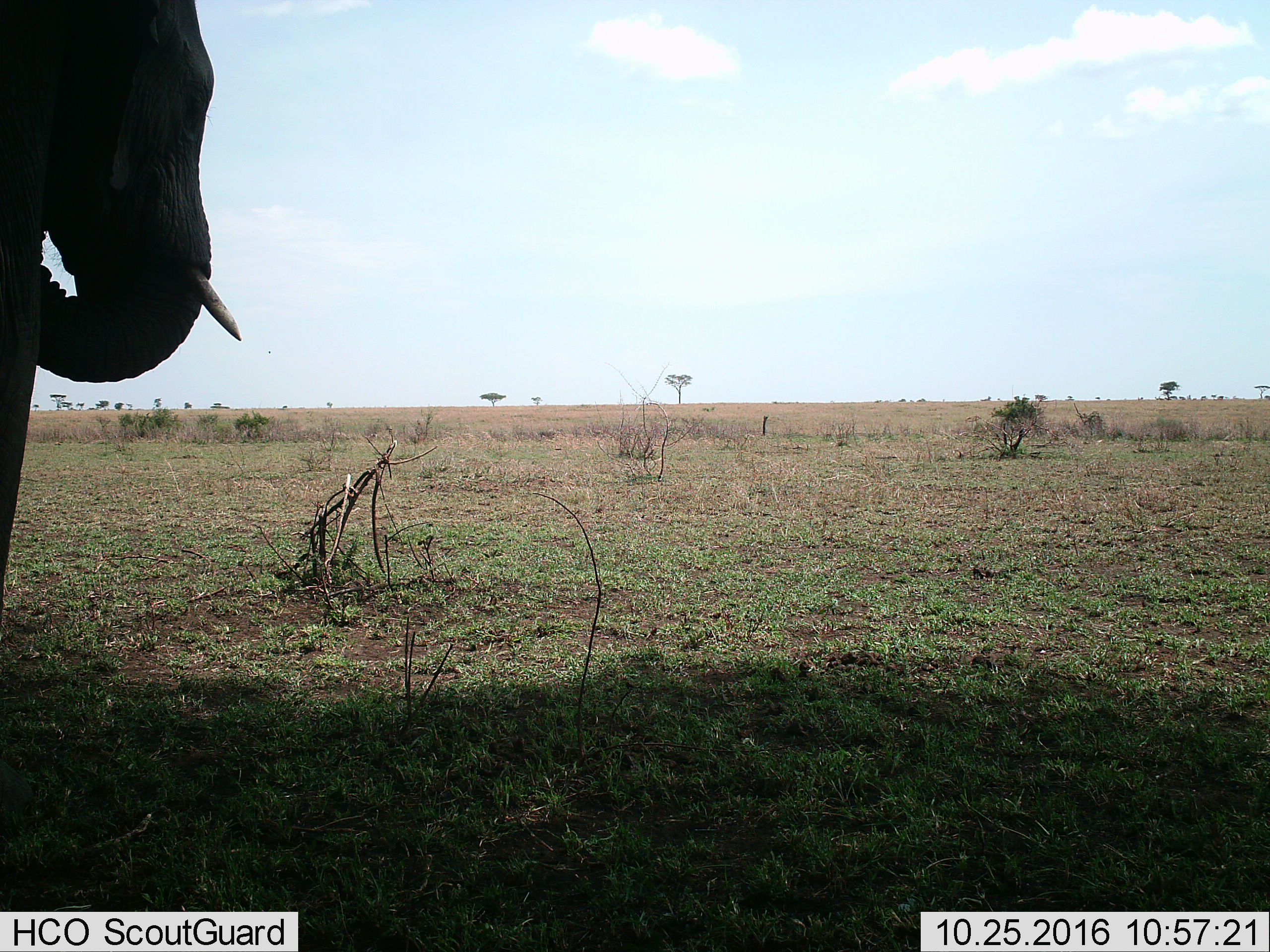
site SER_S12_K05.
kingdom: Animalia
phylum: Chordata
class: Mammalia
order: Proboscidea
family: Elephantidae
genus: Loxodonta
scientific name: Loxodonta africana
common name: african bush elephant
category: elephant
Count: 1.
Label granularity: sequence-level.